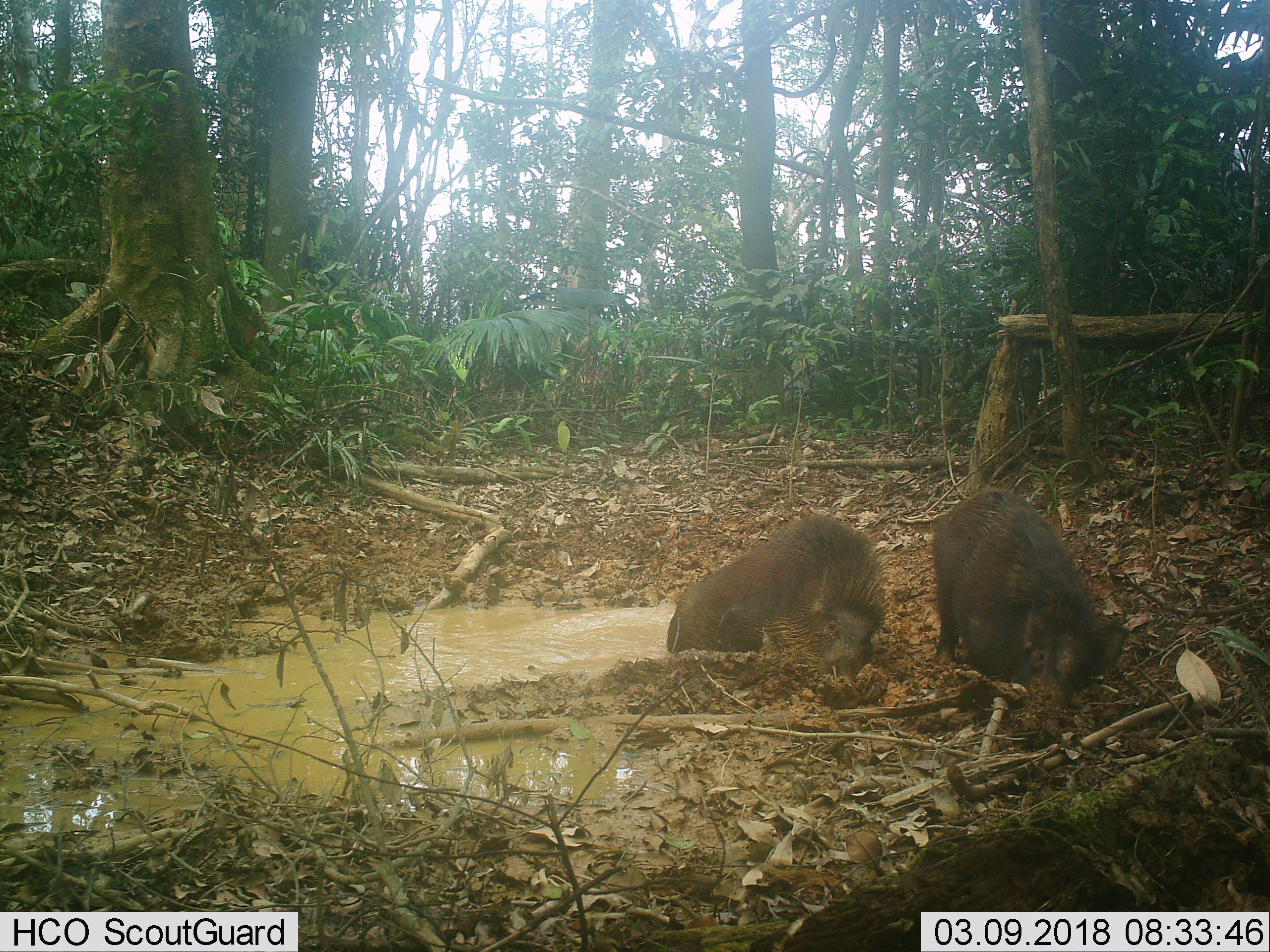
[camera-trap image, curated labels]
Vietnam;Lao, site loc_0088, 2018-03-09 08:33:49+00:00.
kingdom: Animalia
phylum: Chordata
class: Mammalia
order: Artiodactyla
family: Suidae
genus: Sus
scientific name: Sus scrofa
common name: eurasian wild pig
Eurasian wild pig (Sus scrofa). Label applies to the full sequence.